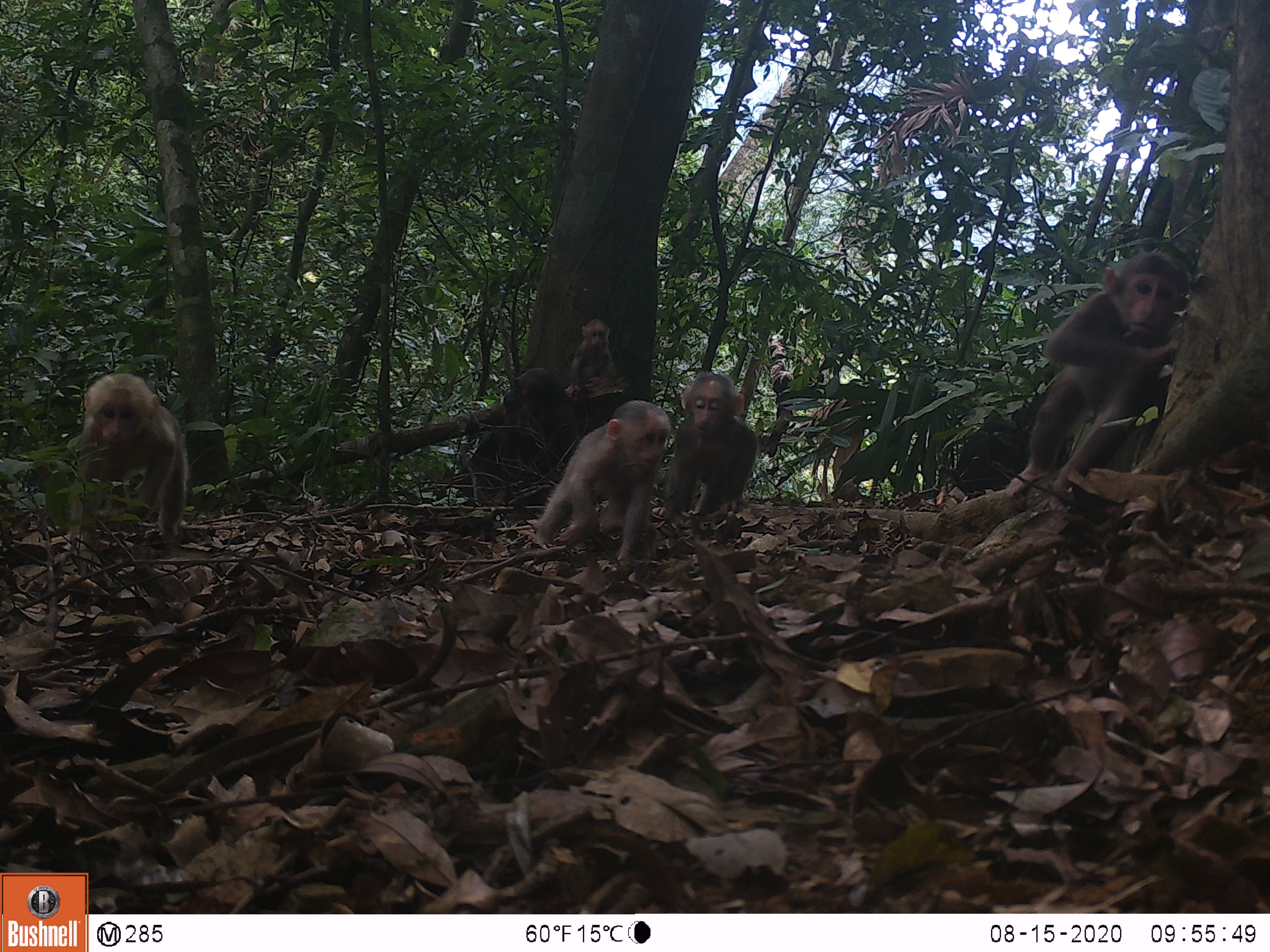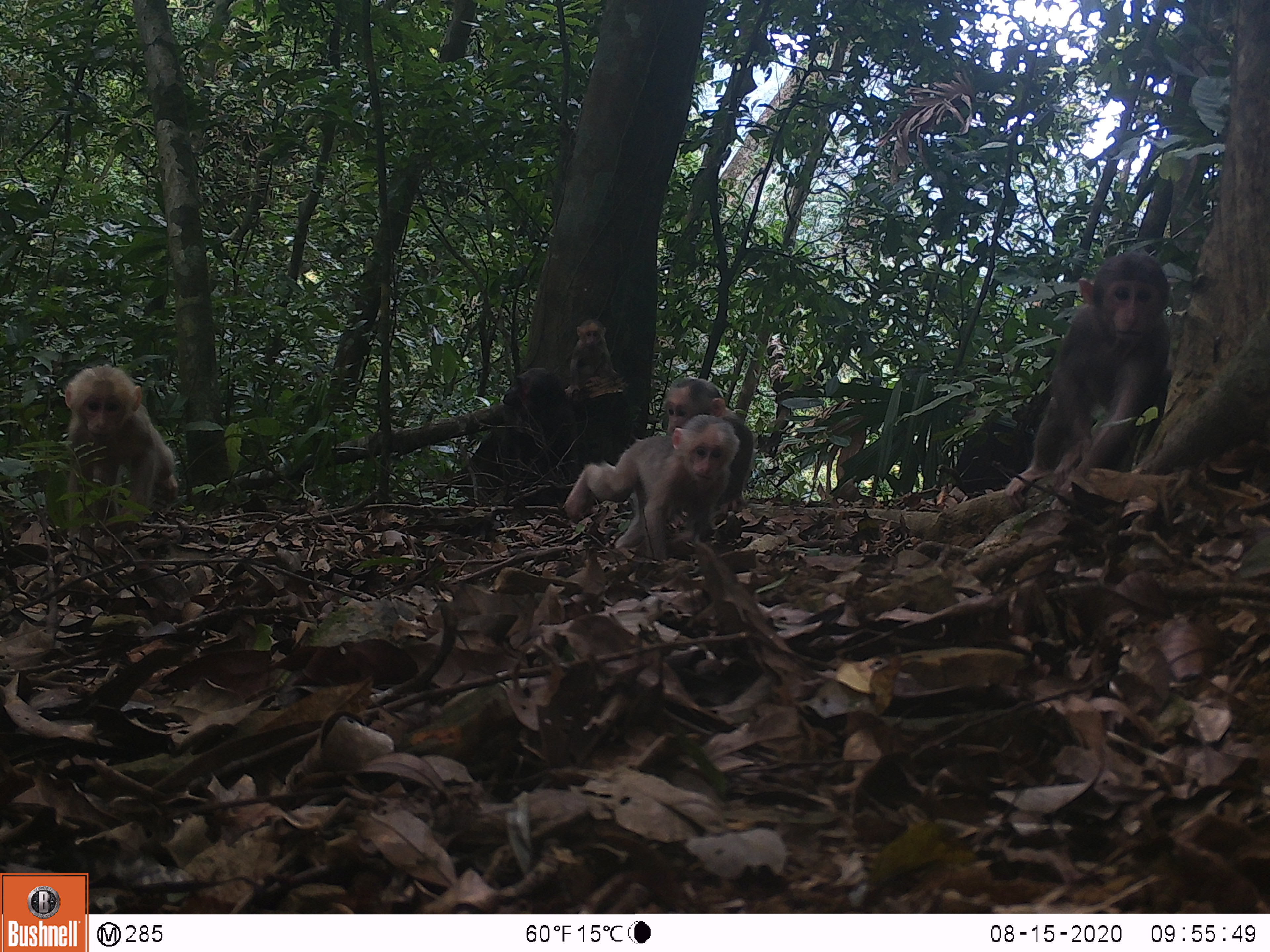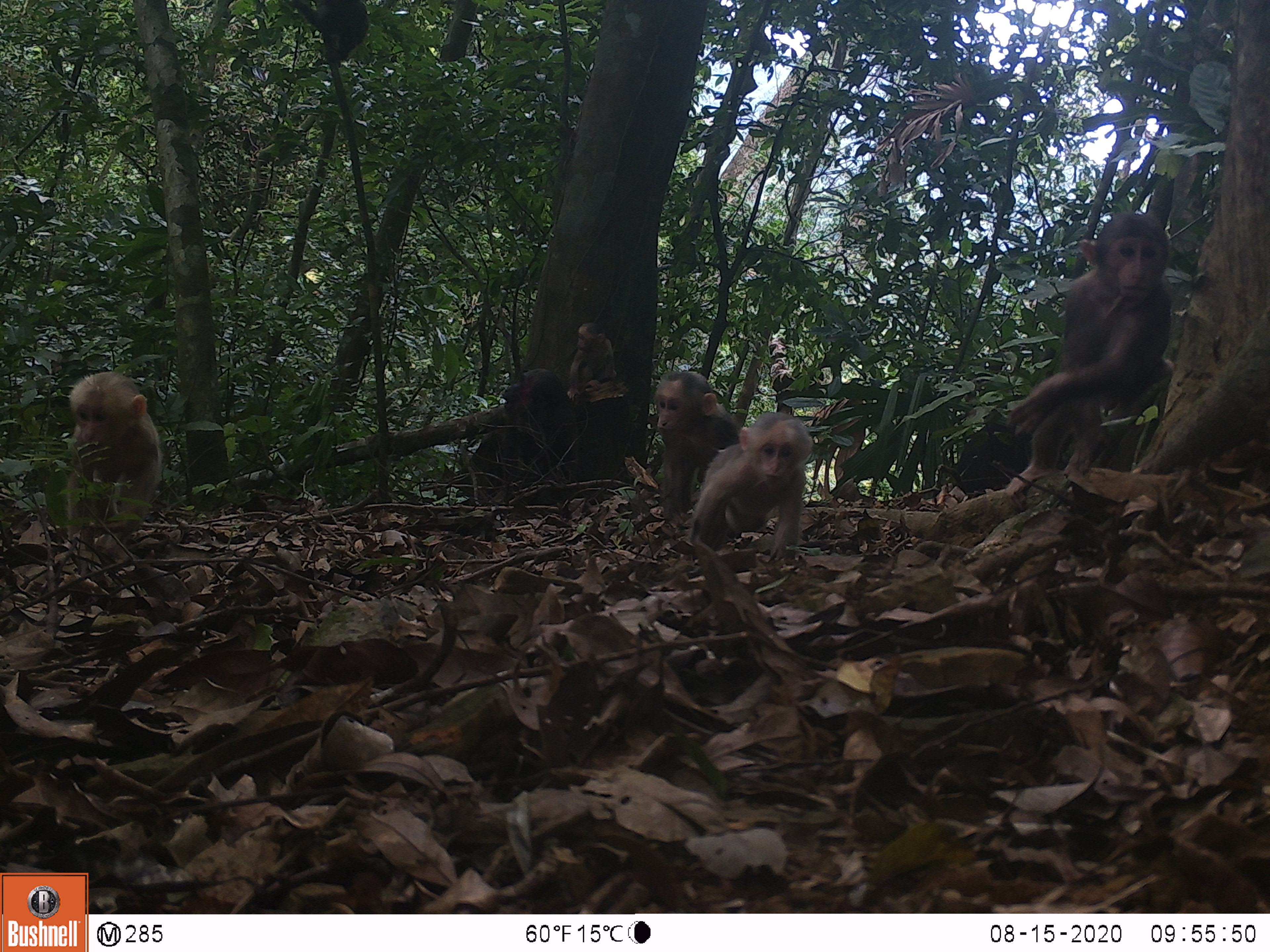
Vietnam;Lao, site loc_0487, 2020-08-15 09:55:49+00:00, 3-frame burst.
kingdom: Animalia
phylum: Chordata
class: Mammalia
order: Primates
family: Cercopithecidae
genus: Macaca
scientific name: Macaca arctoides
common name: stump-tailed macaque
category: stump tailed macaque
Stump tailed macaque (stump-tailed macaque) (Macaca arctoides). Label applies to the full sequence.